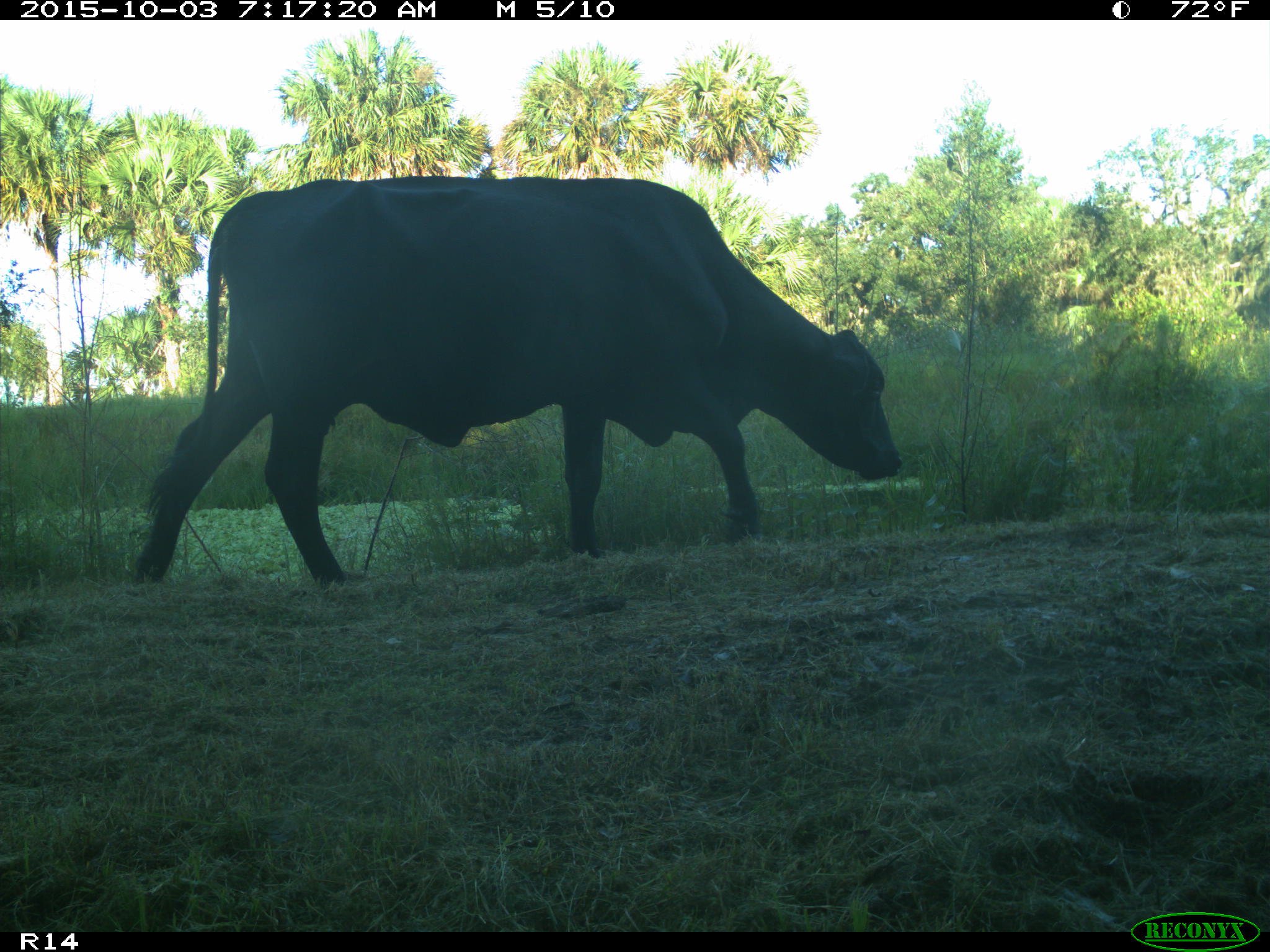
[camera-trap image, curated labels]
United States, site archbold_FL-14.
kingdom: Animalia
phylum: Chordata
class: Mammalia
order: Artiodactyla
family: Bovidae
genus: Bos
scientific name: Bos taurus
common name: domestic cow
Bos taurus (domestic cow).